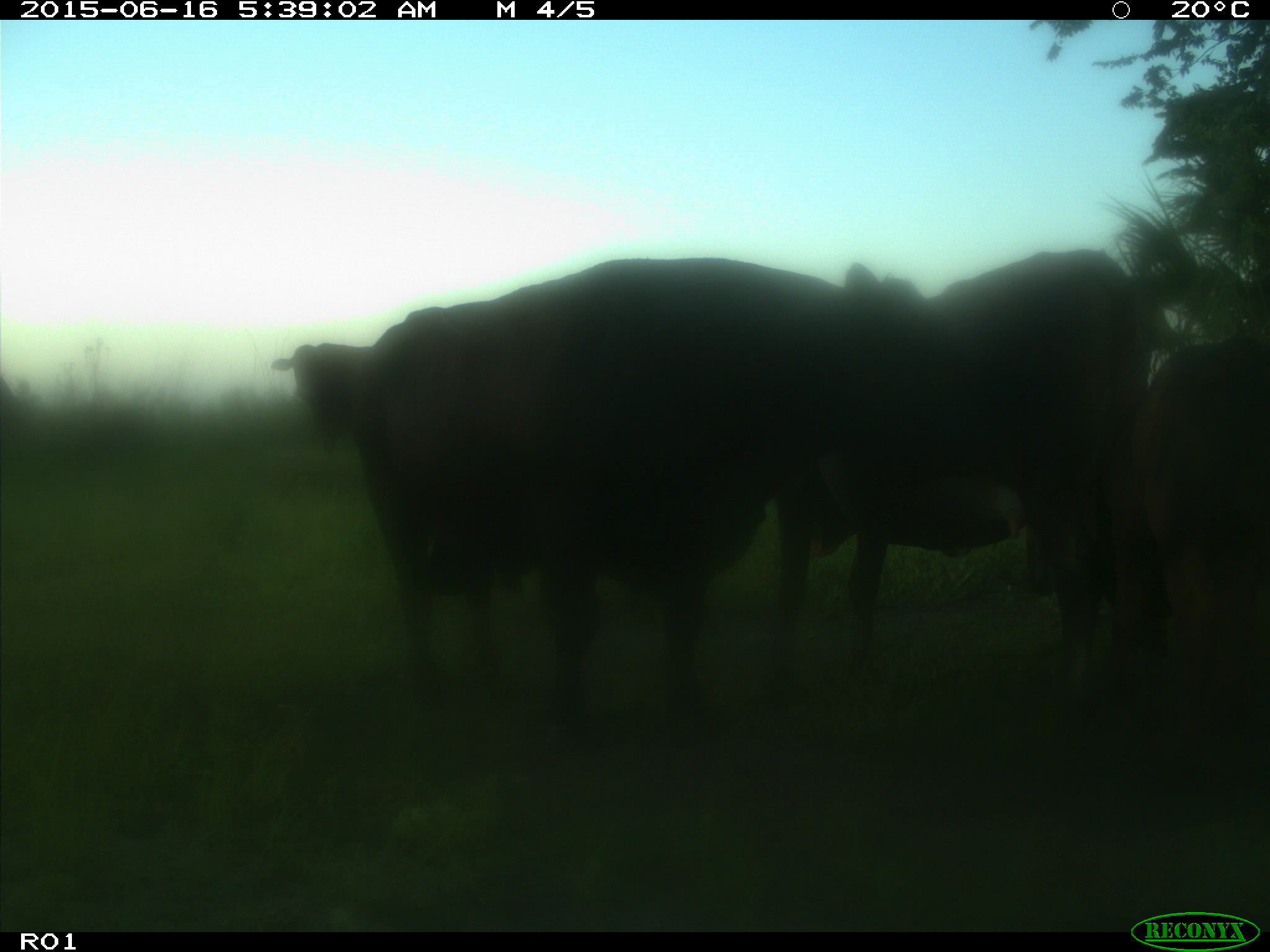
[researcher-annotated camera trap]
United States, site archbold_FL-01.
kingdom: Animalia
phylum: Chordata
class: Mammalia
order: Artiodactyla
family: Bovidae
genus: Bos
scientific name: Bos taurus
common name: domestic cow